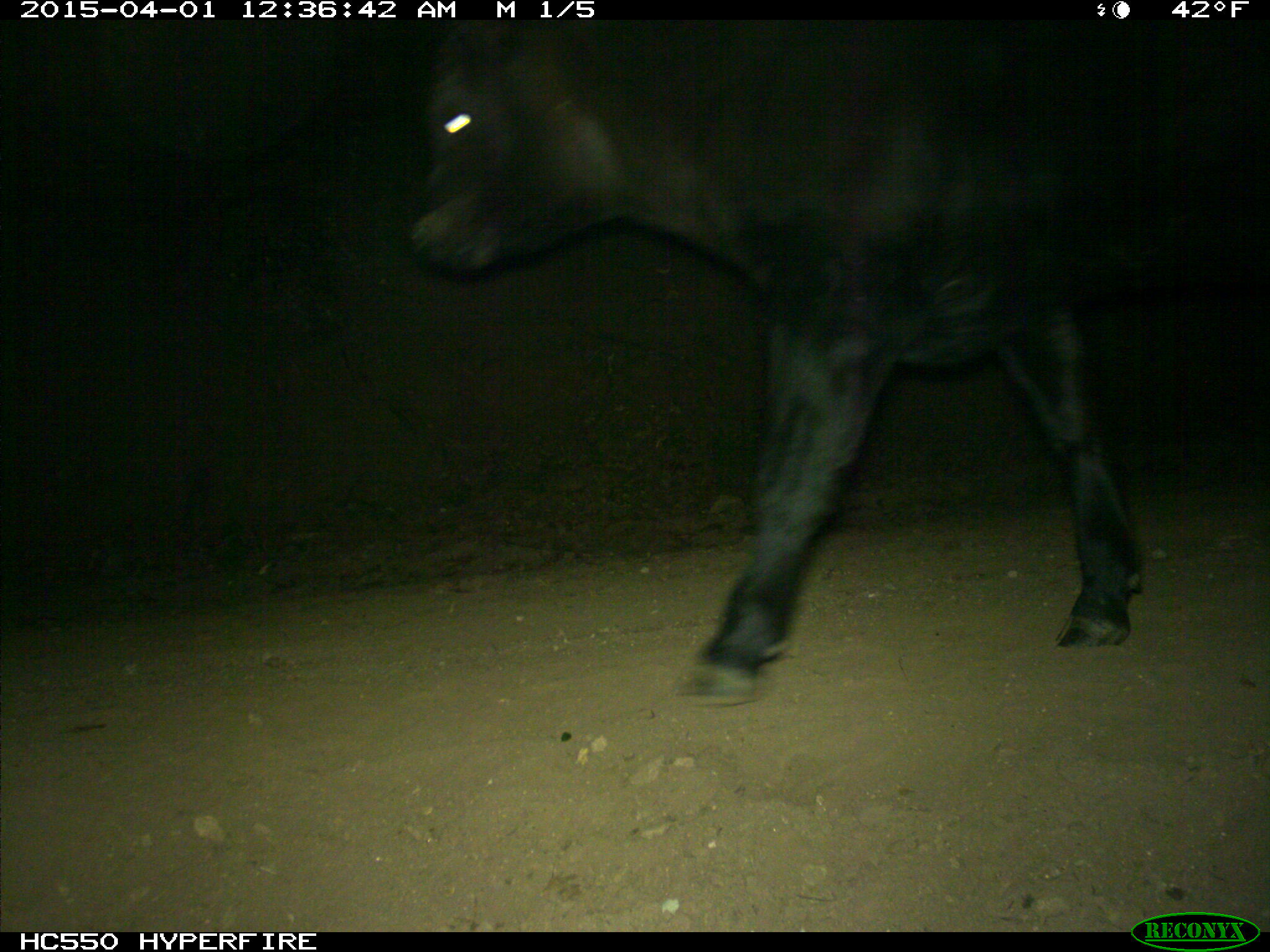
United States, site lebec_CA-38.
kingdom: Animalia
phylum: Chordata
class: Mammalia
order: Artiodactyla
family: Bovidae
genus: Bos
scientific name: Bos taurus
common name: domestic cow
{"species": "Bos taurus (domestic cow)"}